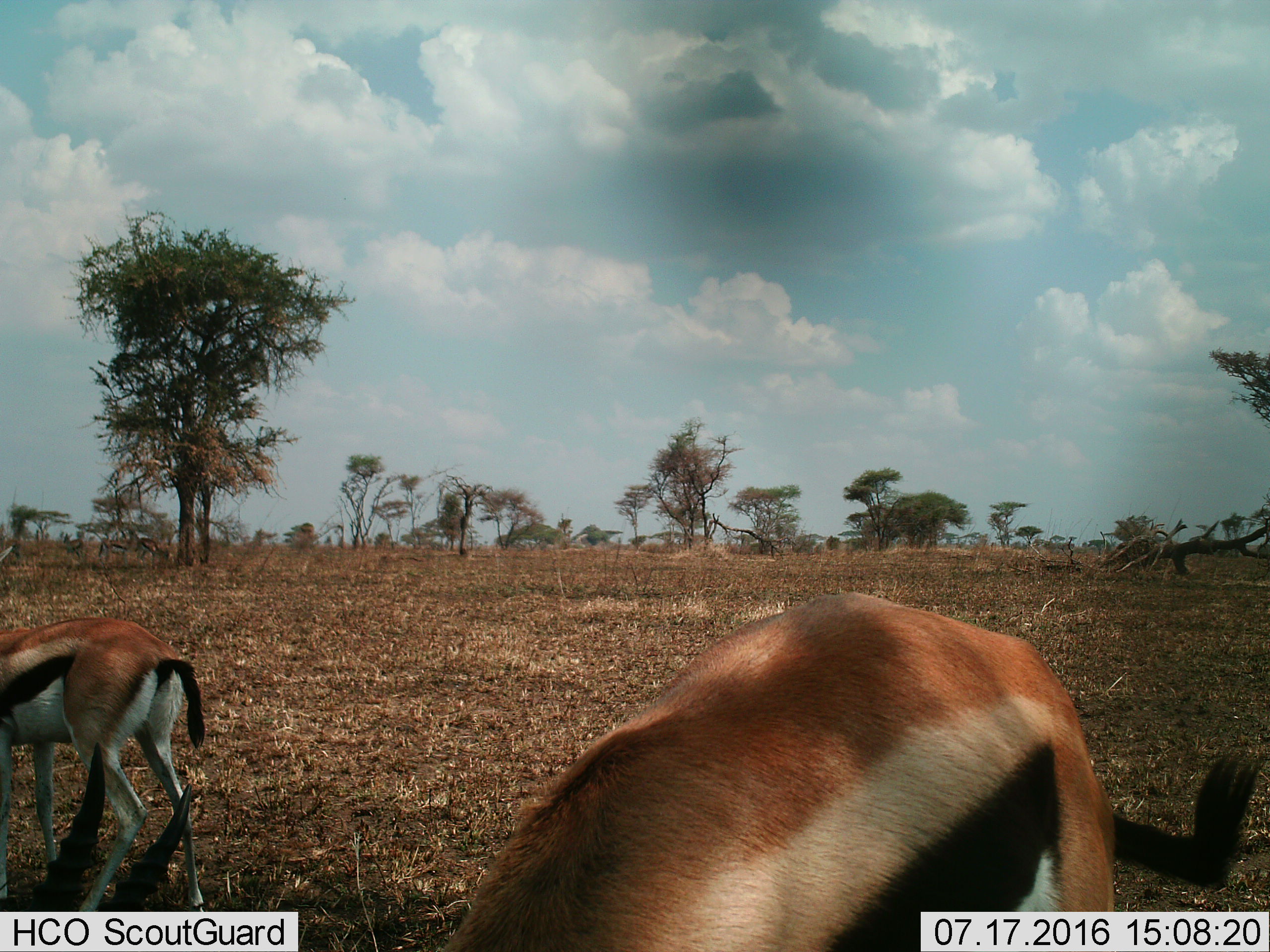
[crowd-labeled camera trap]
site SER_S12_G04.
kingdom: Animalia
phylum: Chordata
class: Mammalia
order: Artiodactyla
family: Bovidae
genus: Eudorcas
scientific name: Eudorcas thomsonii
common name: thomson's gazelle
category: gazellethomsons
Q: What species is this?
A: Gazellethomsons (thomson's gazelle) (Eudorcas thomsonii).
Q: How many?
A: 3.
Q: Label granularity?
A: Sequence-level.